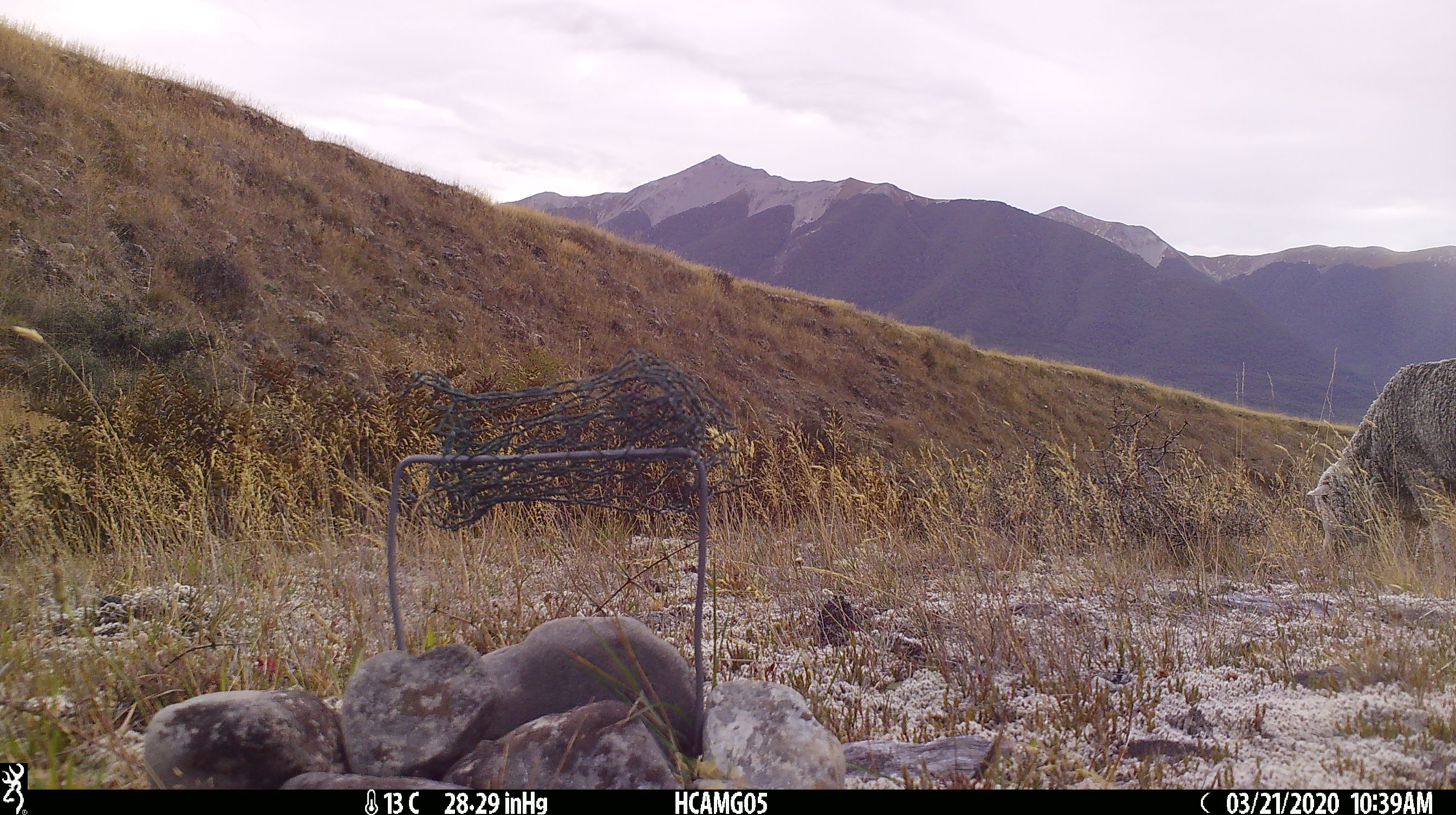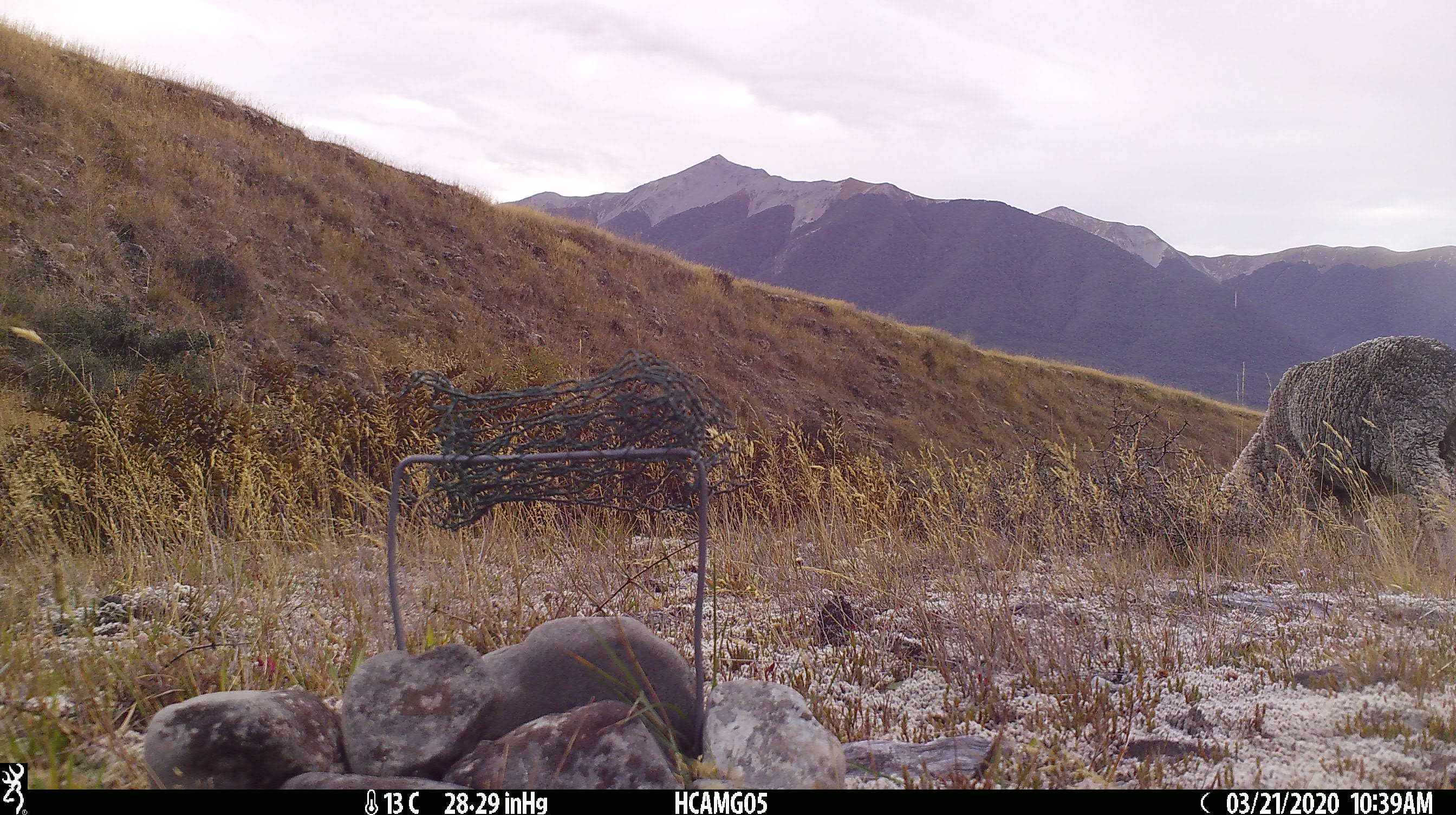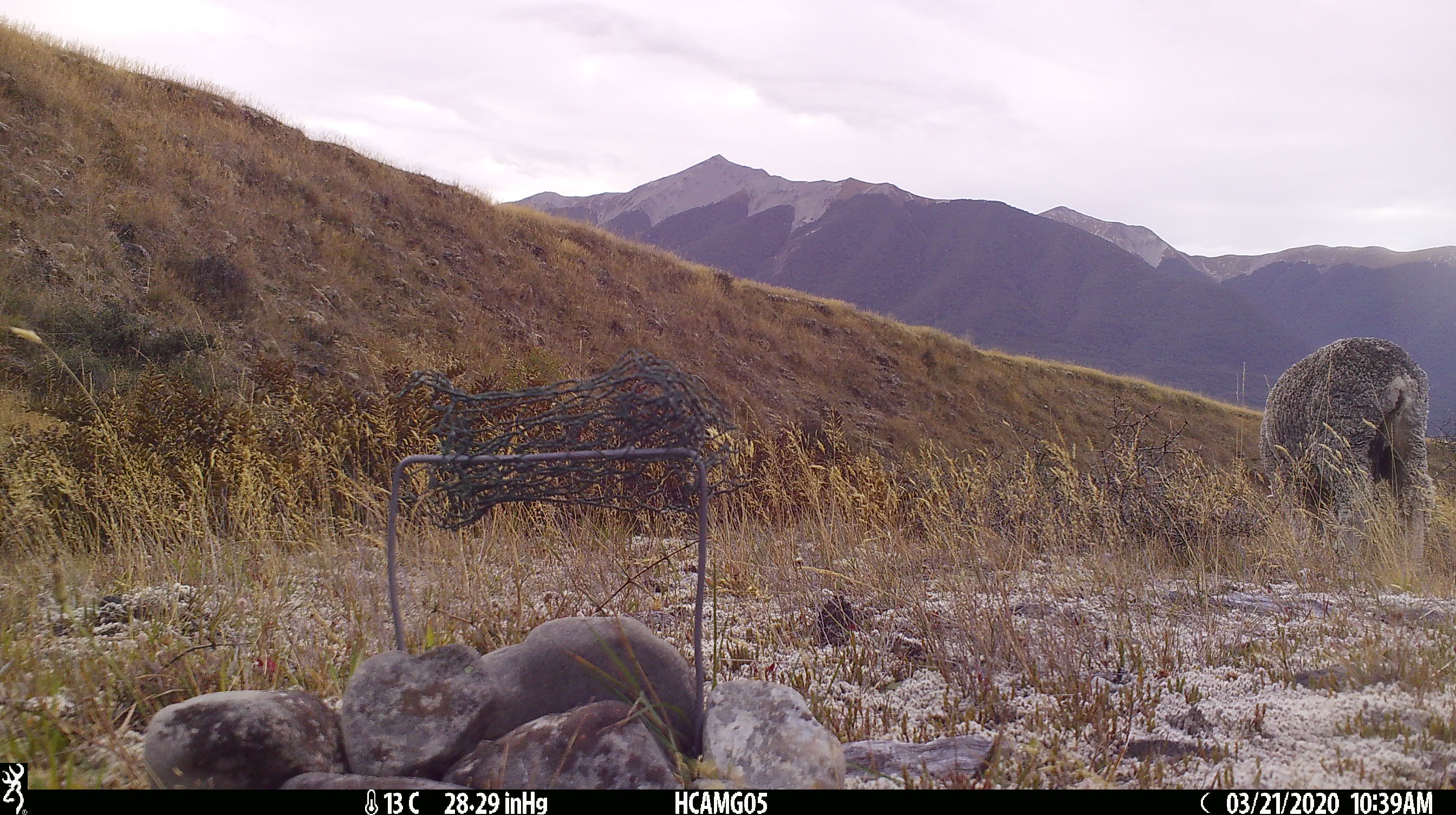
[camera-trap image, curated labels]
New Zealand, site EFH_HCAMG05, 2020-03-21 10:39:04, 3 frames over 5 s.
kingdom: Animalia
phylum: Chordata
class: Mammalia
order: Artiodactyla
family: Bovidae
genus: Ovis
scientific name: Ovis aries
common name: domestic sheep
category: sheep